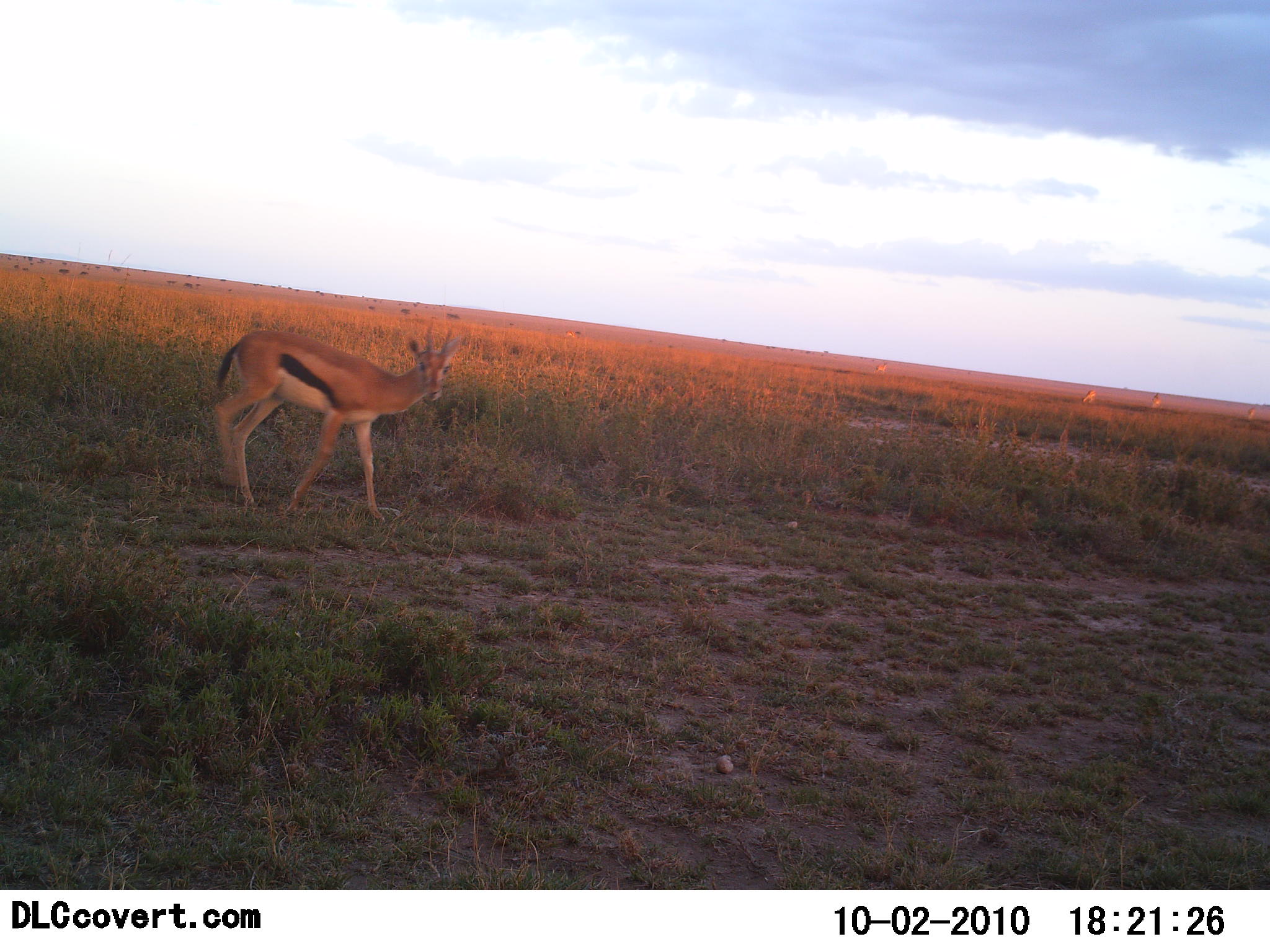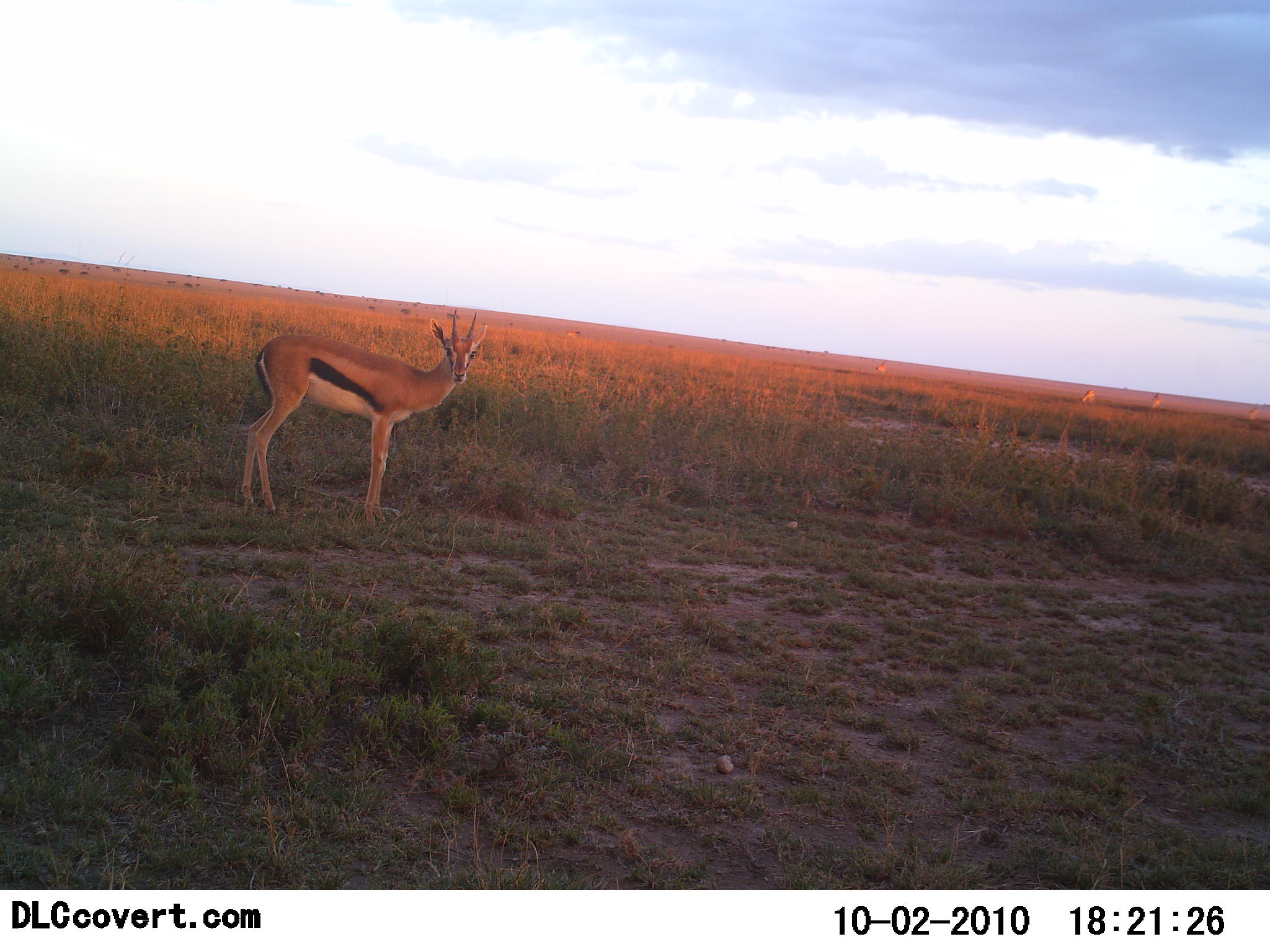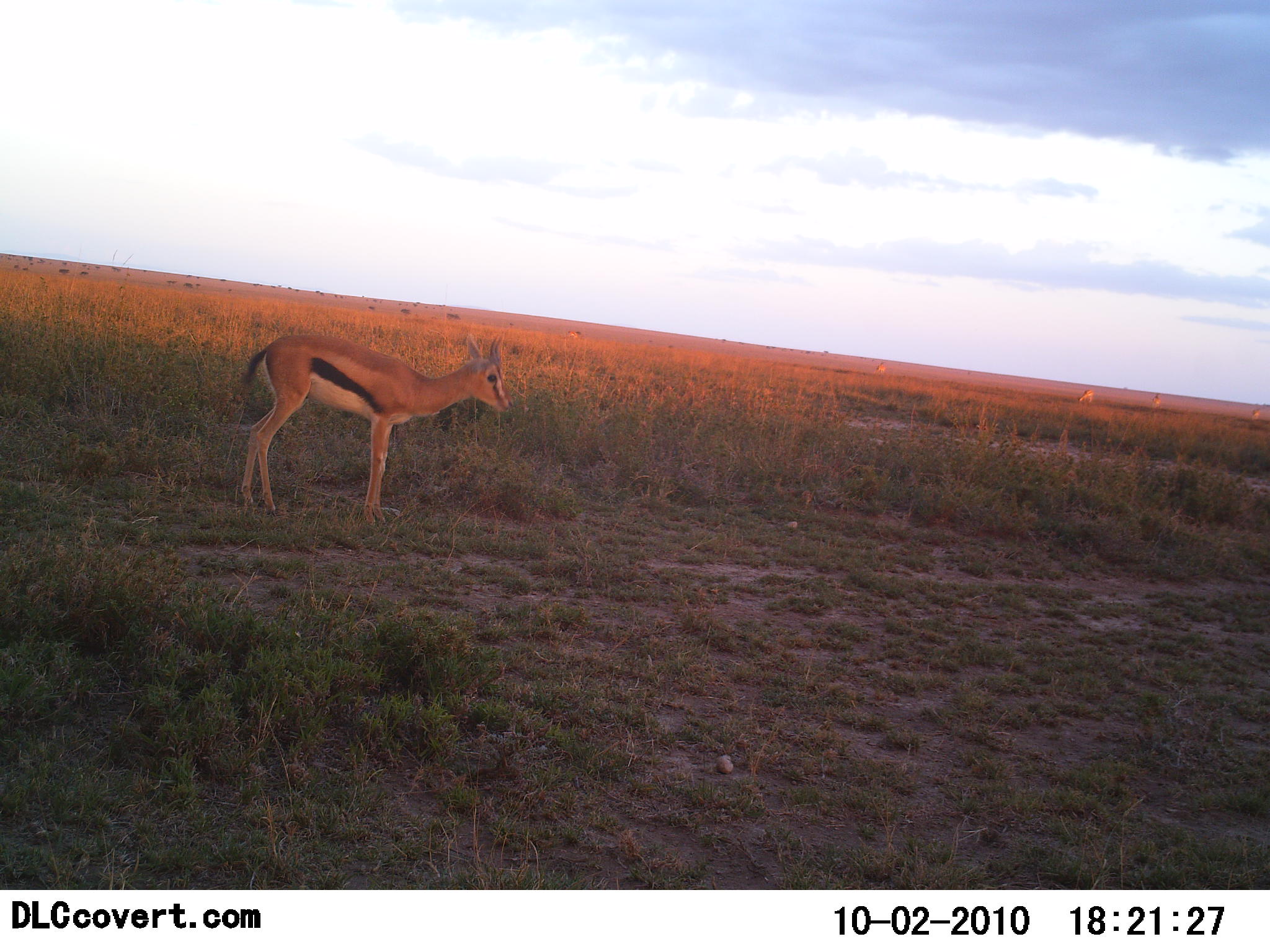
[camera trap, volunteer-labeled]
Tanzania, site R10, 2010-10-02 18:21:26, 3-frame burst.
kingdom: Animalia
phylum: Chordata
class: Mammalia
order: Artiodactyla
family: Bovidae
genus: Eudorcas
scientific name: Eudorcas thomsonii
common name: thomson's gazelle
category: gazellethomsons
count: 1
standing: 85%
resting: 0%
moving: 23%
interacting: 0%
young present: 0%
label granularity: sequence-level